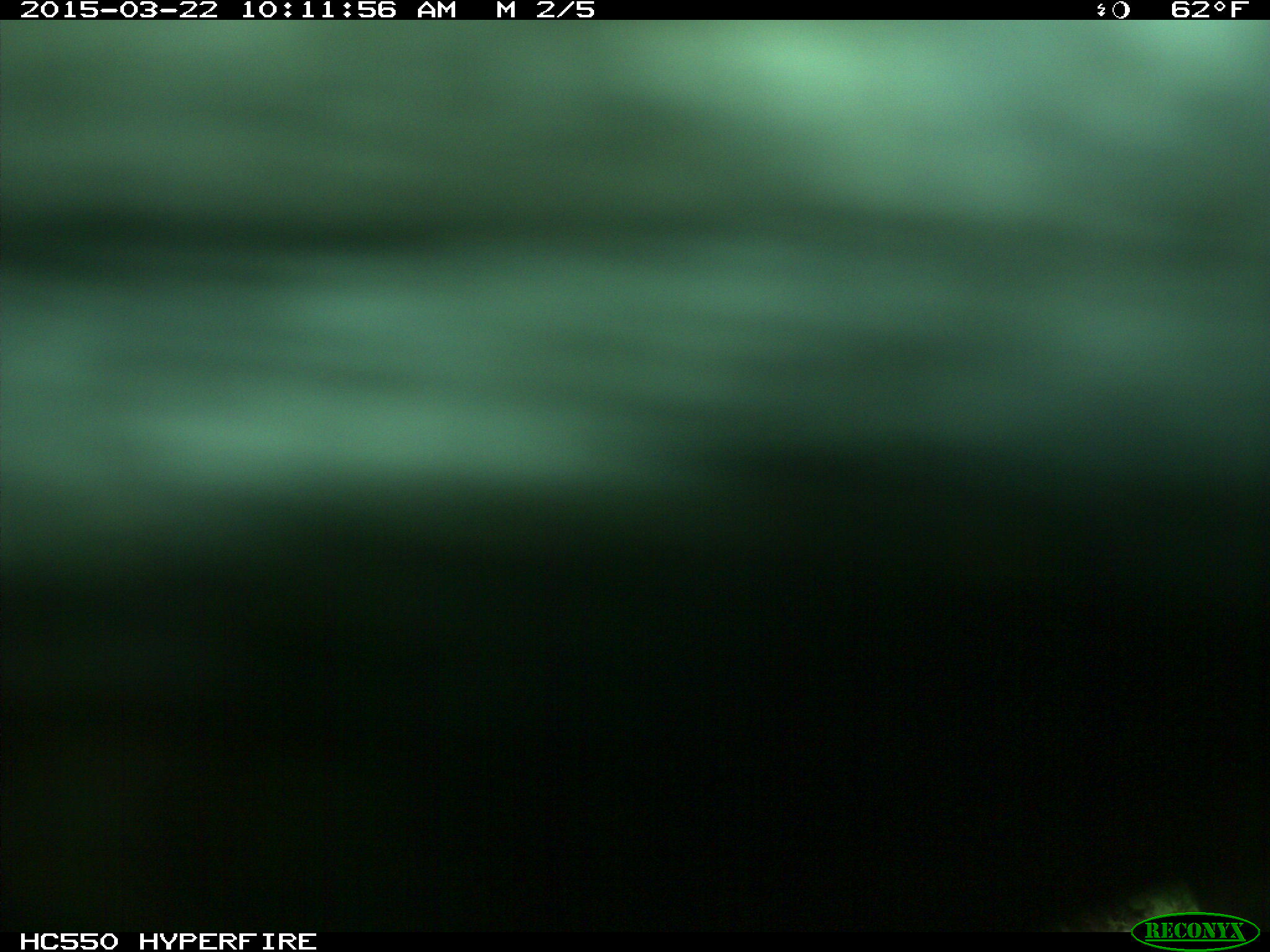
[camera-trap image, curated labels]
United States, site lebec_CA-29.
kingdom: Animalia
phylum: Chordata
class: Mammalia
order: Artiodactyla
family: Bovidae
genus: Bos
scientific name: Bos taurus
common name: domestic cow